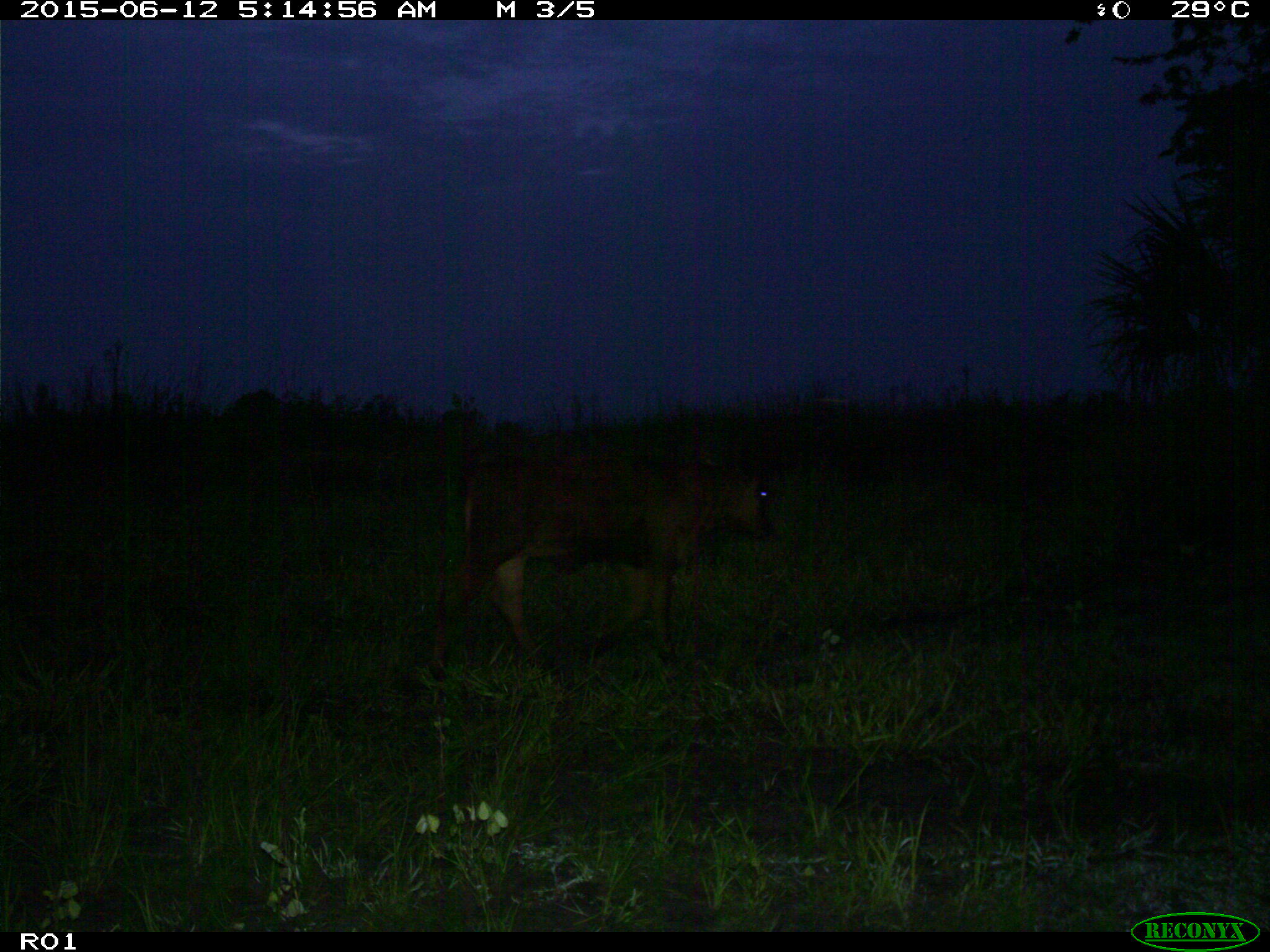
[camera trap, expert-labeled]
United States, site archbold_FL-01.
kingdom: Animalia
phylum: Chordata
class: Mammalia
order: Artiodactyla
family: Bovidae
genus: Bos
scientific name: Bos taurus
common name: domestic cow